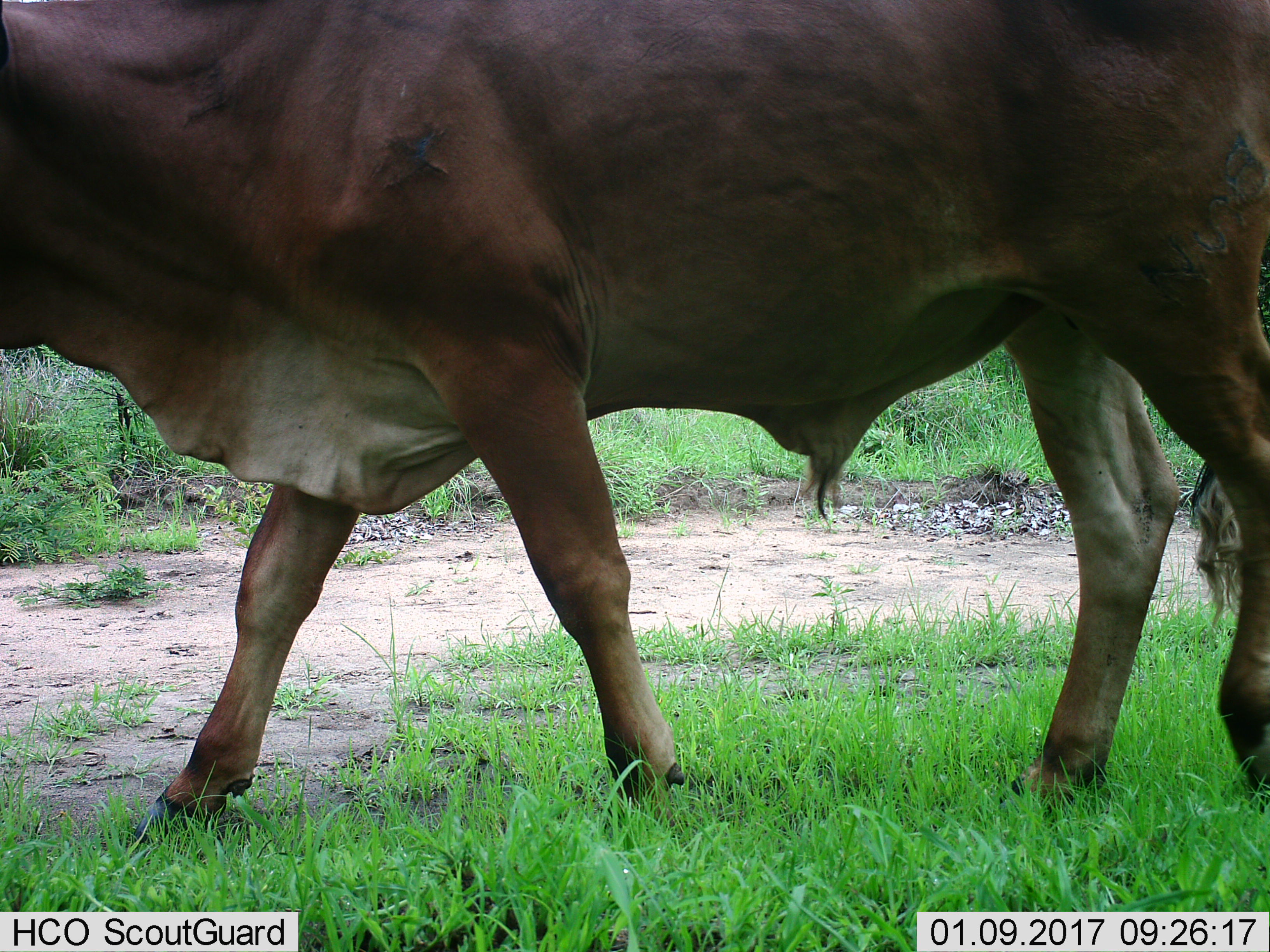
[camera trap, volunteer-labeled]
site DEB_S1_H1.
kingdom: Animalia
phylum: Chordata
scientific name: Vertebrata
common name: domestic animal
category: domesticanimal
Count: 1.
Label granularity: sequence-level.